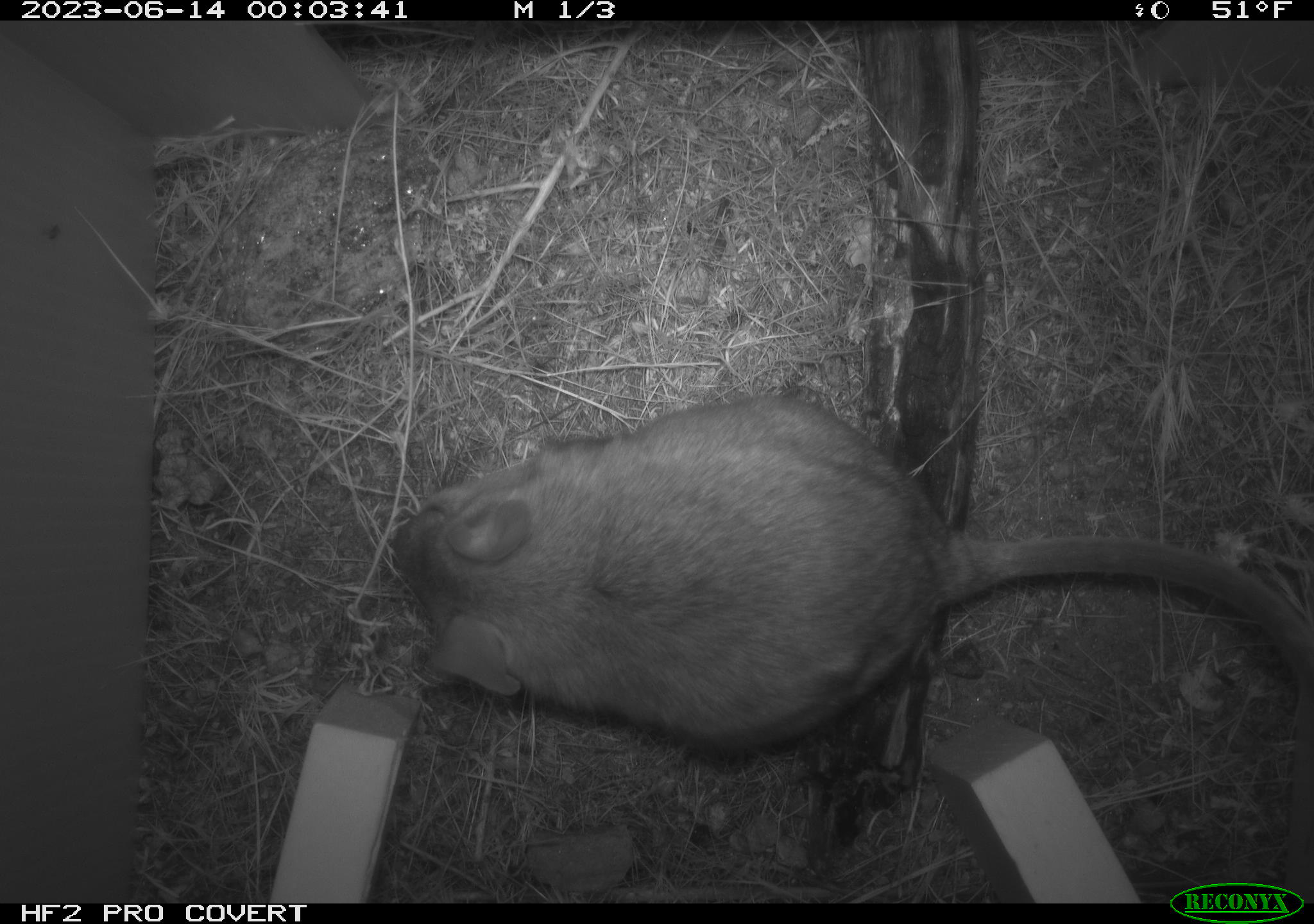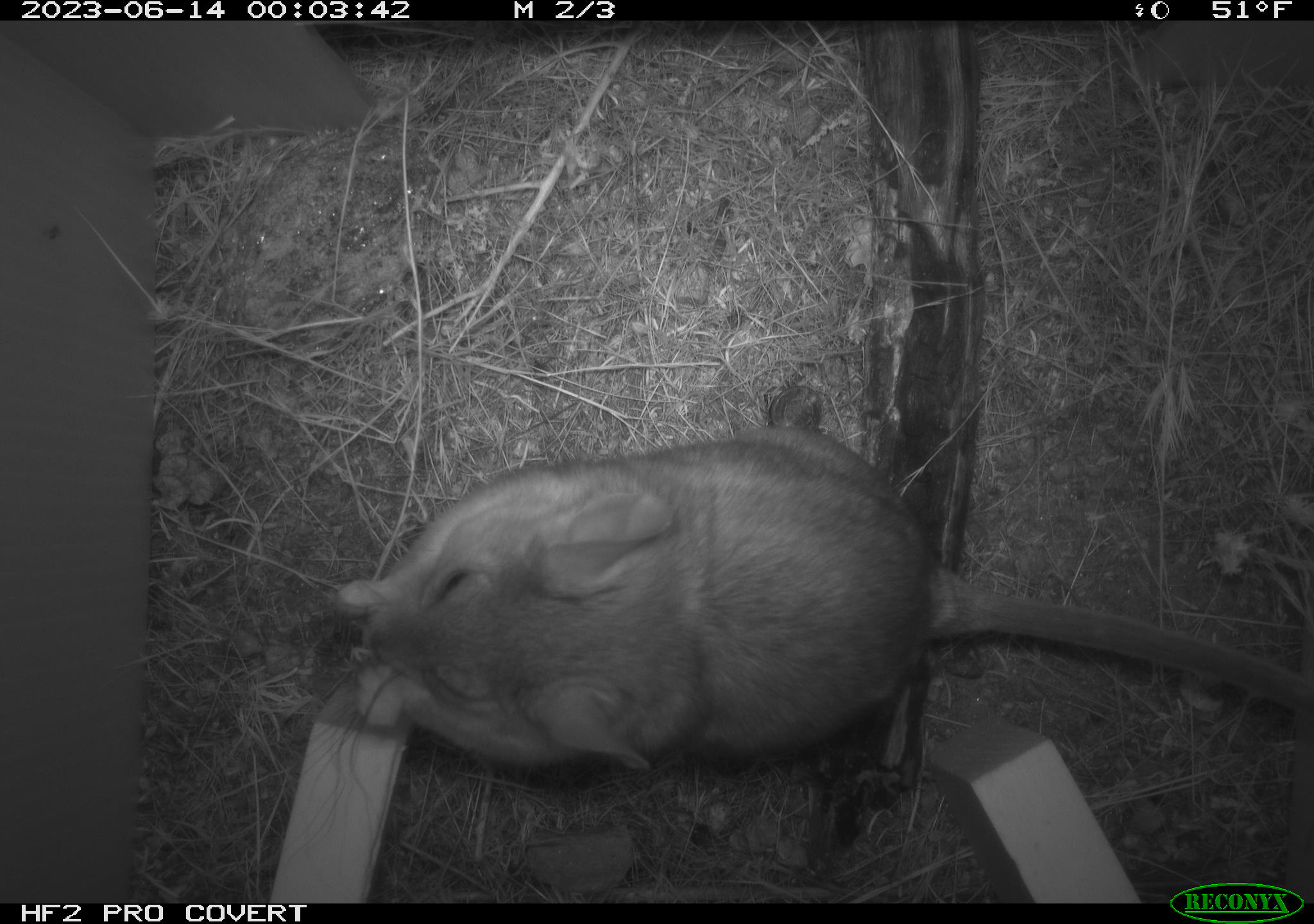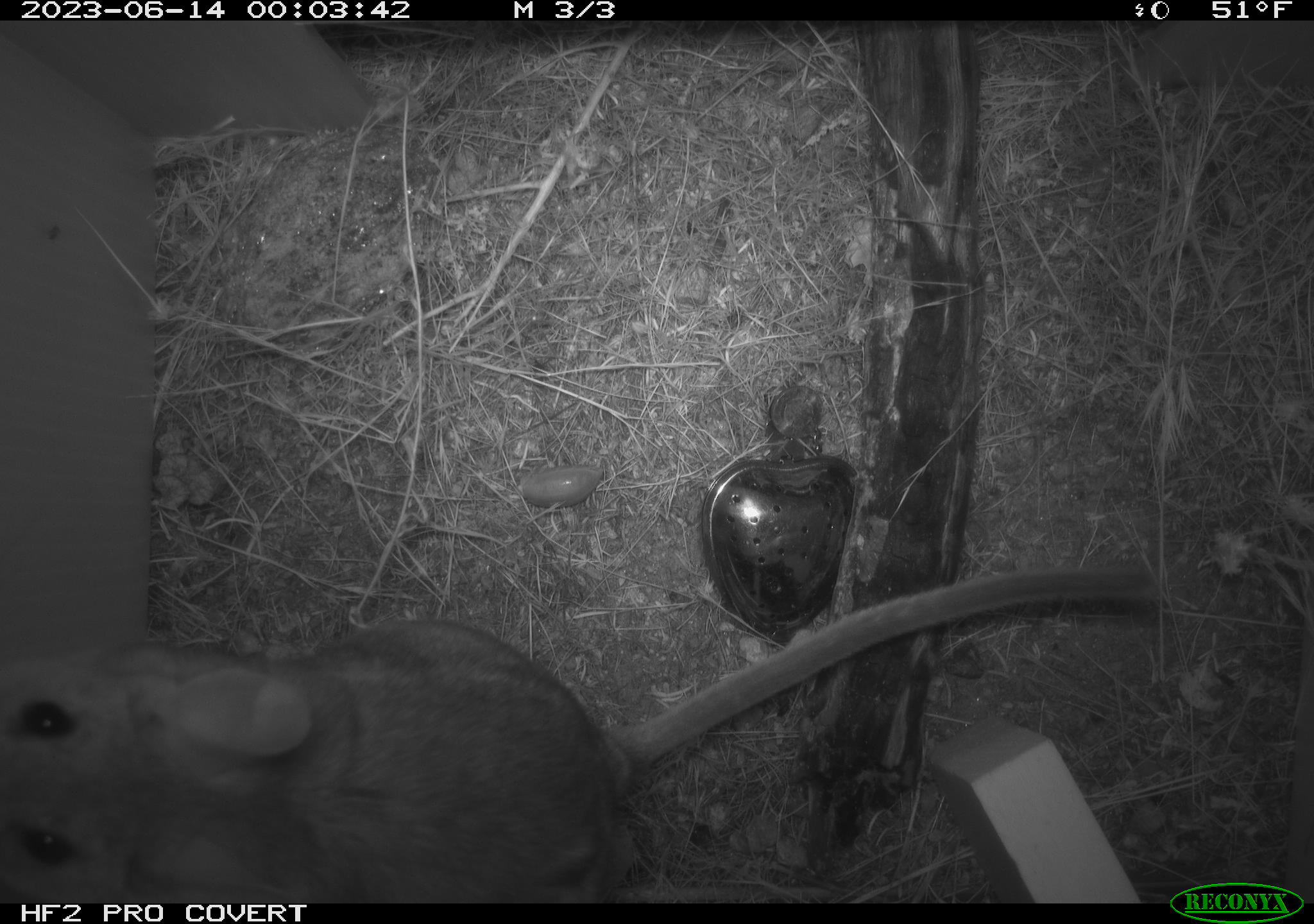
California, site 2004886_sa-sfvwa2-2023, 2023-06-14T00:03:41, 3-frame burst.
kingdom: Animalia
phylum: Chordata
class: Mammalia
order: Rodentia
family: Cricetidae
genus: Neotoma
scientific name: Neotoma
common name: pack rat or woodrat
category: neotoma species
Neotoma species (pack rat or woodrat) (Neotoma).